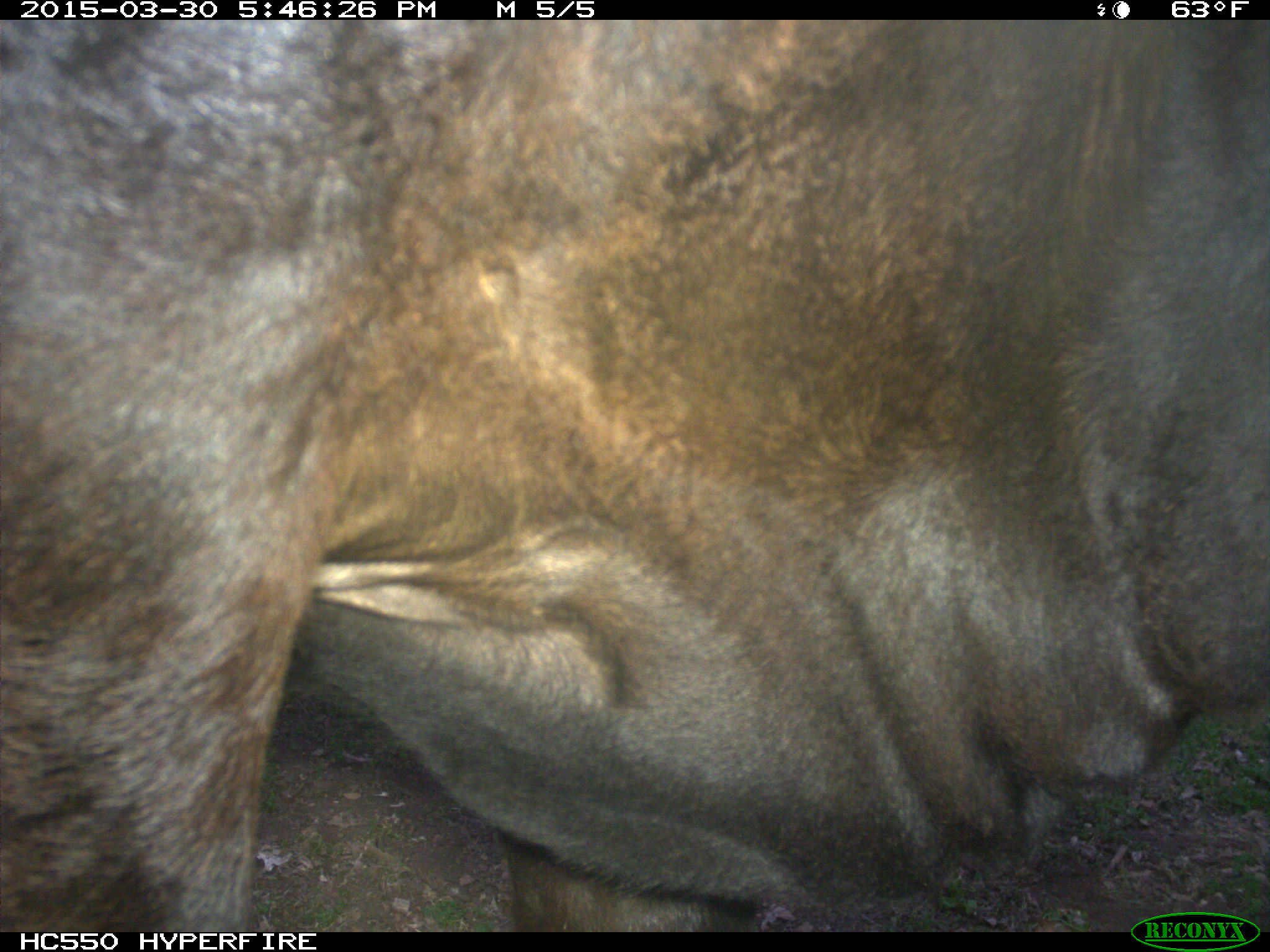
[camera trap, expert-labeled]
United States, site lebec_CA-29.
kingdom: Animalia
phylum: Chordata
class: Mammalia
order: Artiodactyla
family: Bovidae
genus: Bos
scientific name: Bos taurus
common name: domestic cow